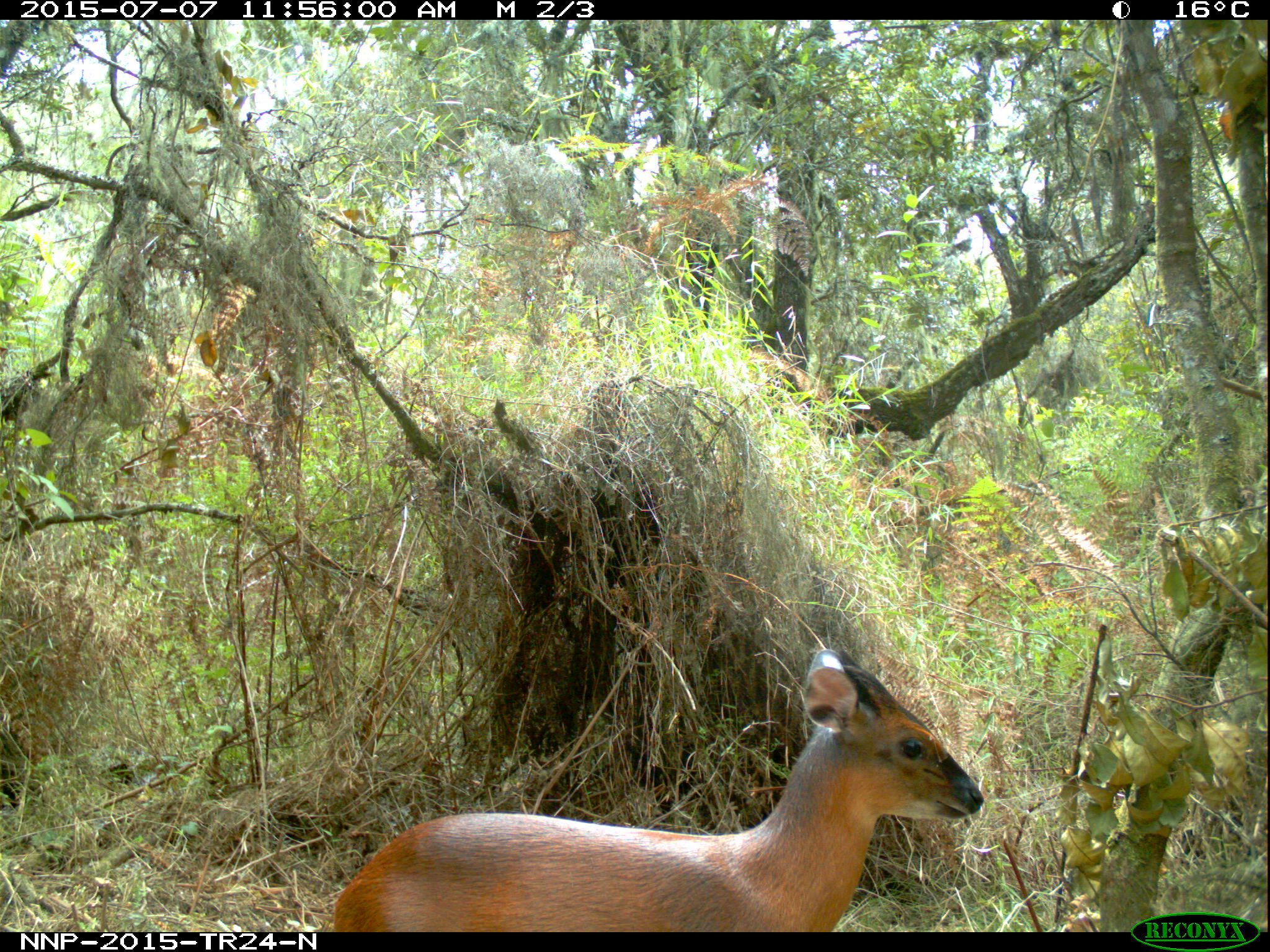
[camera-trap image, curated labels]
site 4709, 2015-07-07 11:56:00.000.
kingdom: Animalia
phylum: Chordata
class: Mammalia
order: Artiodactyla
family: Bovidae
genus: Cephalophus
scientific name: Cephalophus nigrifrons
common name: black-fronted duiker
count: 1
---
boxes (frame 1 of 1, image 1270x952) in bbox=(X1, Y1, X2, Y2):
cephalophus nigrifrons: bbox=(328, 648, 983, 932)